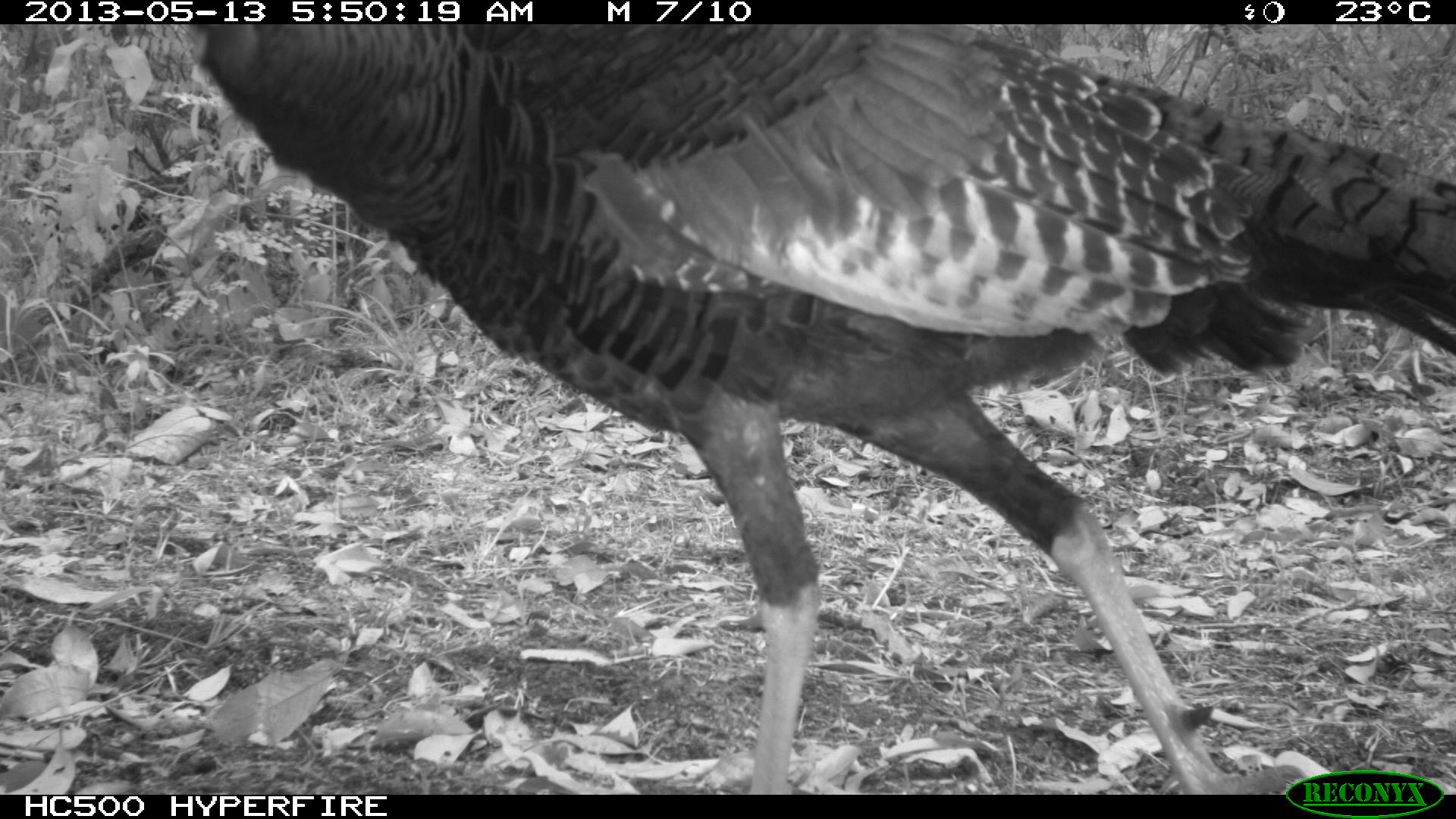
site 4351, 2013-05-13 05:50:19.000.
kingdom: Animalia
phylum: Chordata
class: Aves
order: Galliformes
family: Phasianidae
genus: Meleagris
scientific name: Meleagris ocellata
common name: ocellated turkey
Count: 1.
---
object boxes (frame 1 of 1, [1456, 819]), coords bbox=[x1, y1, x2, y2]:
meleagris ocellata: bbox=[59, 22, 1456, 792]